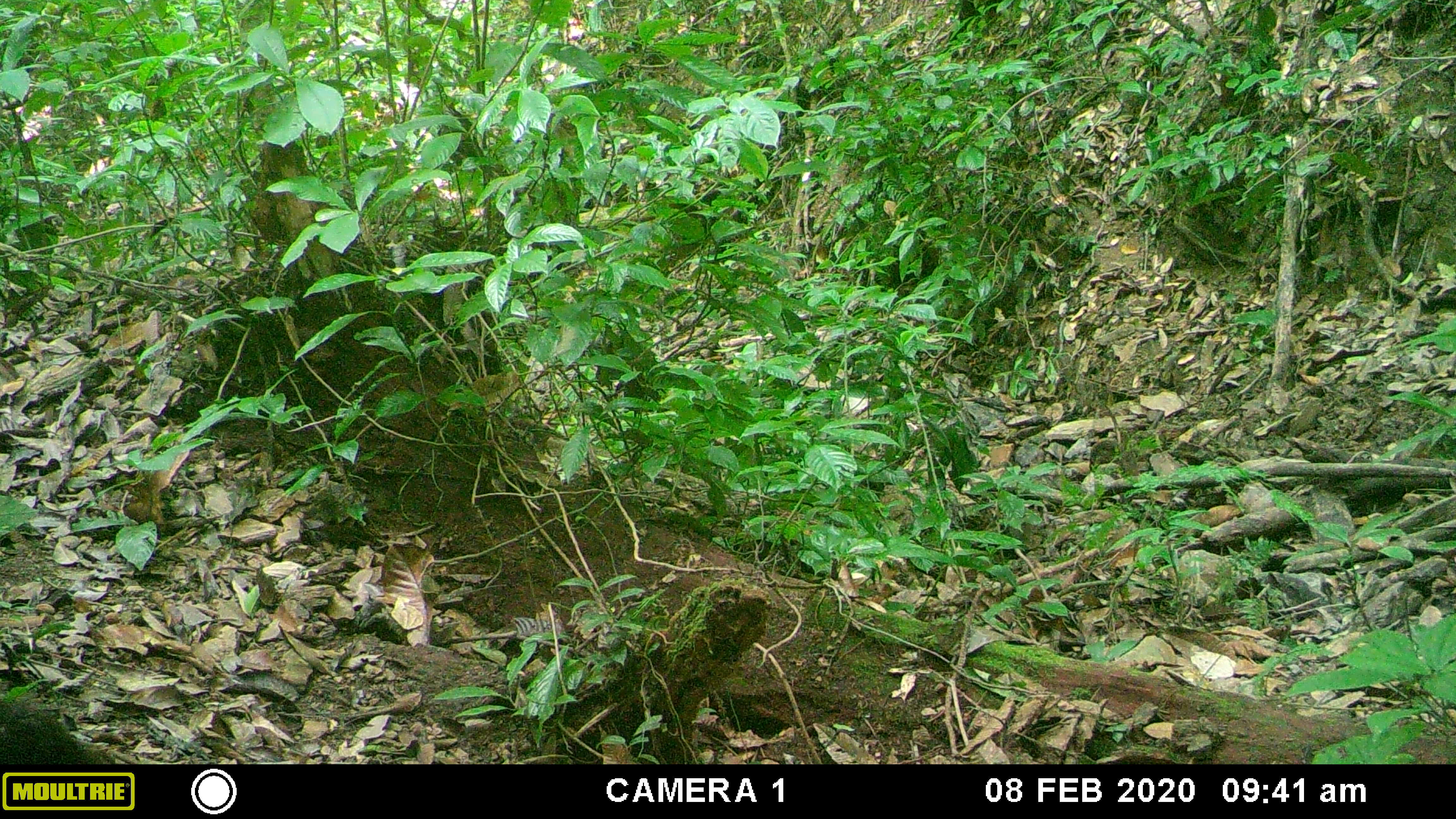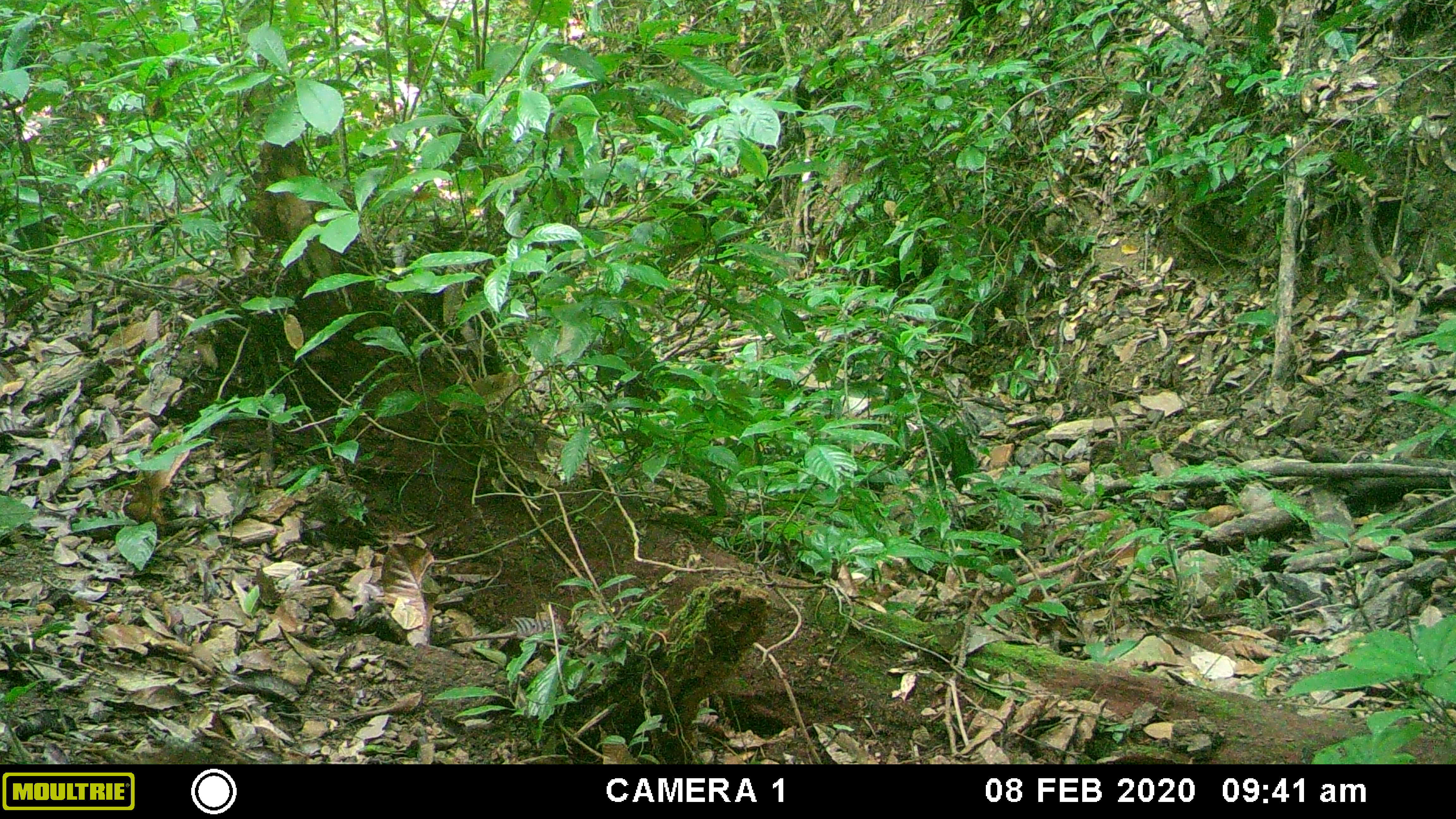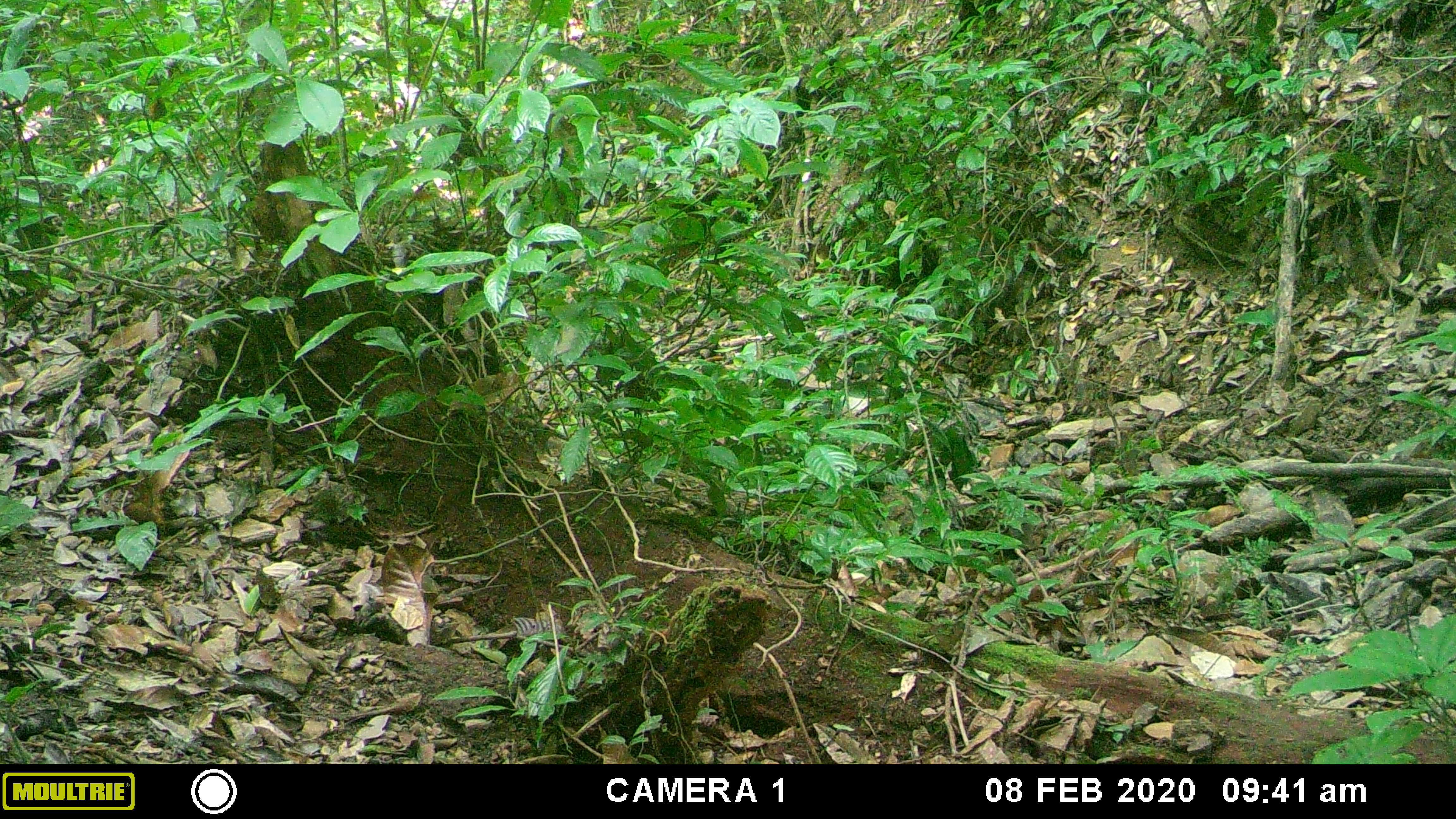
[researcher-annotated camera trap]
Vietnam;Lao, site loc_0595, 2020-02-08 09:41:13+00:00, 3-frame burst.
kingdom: Animalia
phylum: Chordata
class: Mammalia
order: Artiodactyla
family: Suidae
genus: Sus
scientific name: Sus scrofa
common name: eurasian wild pig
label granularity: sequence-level